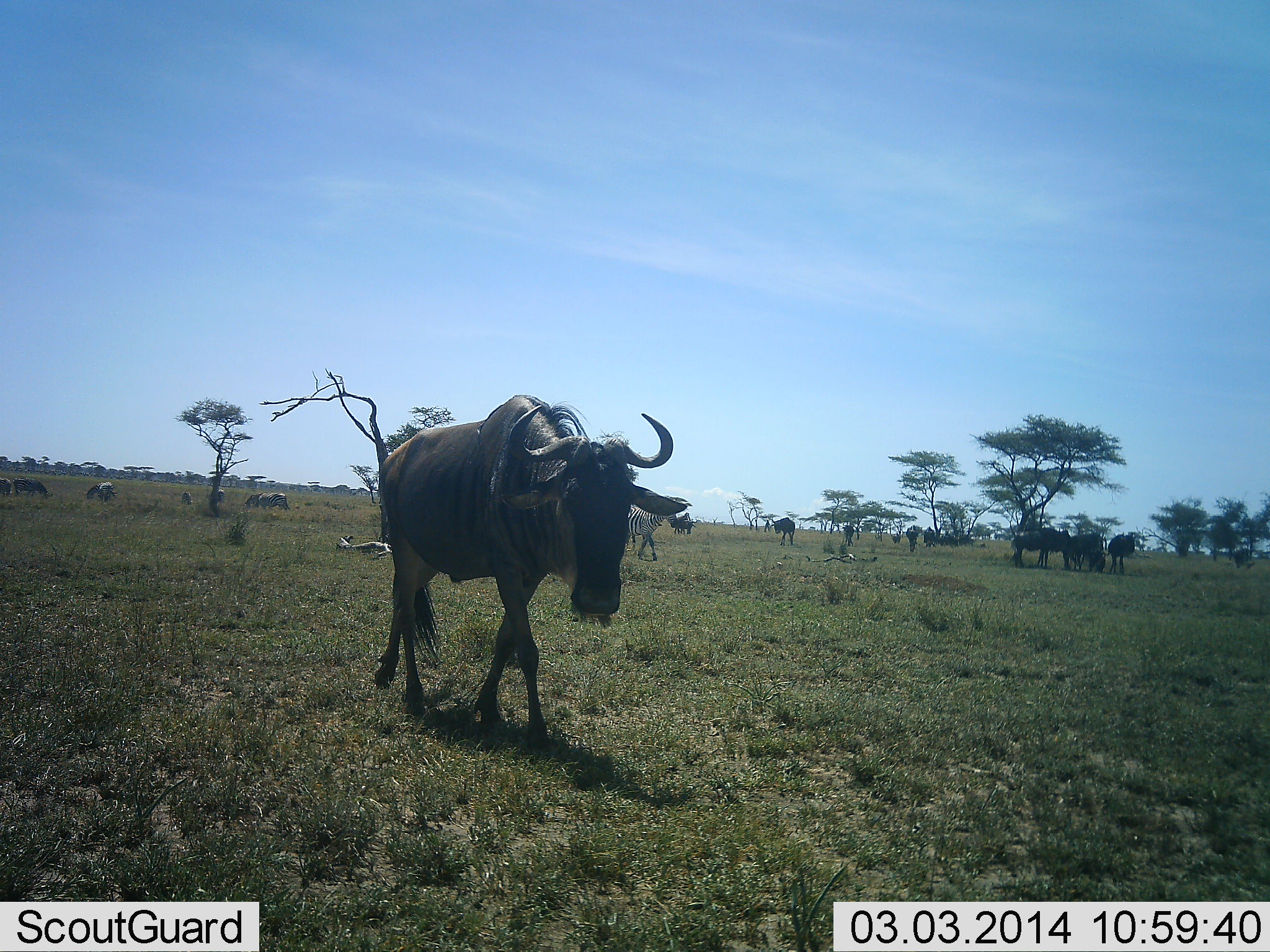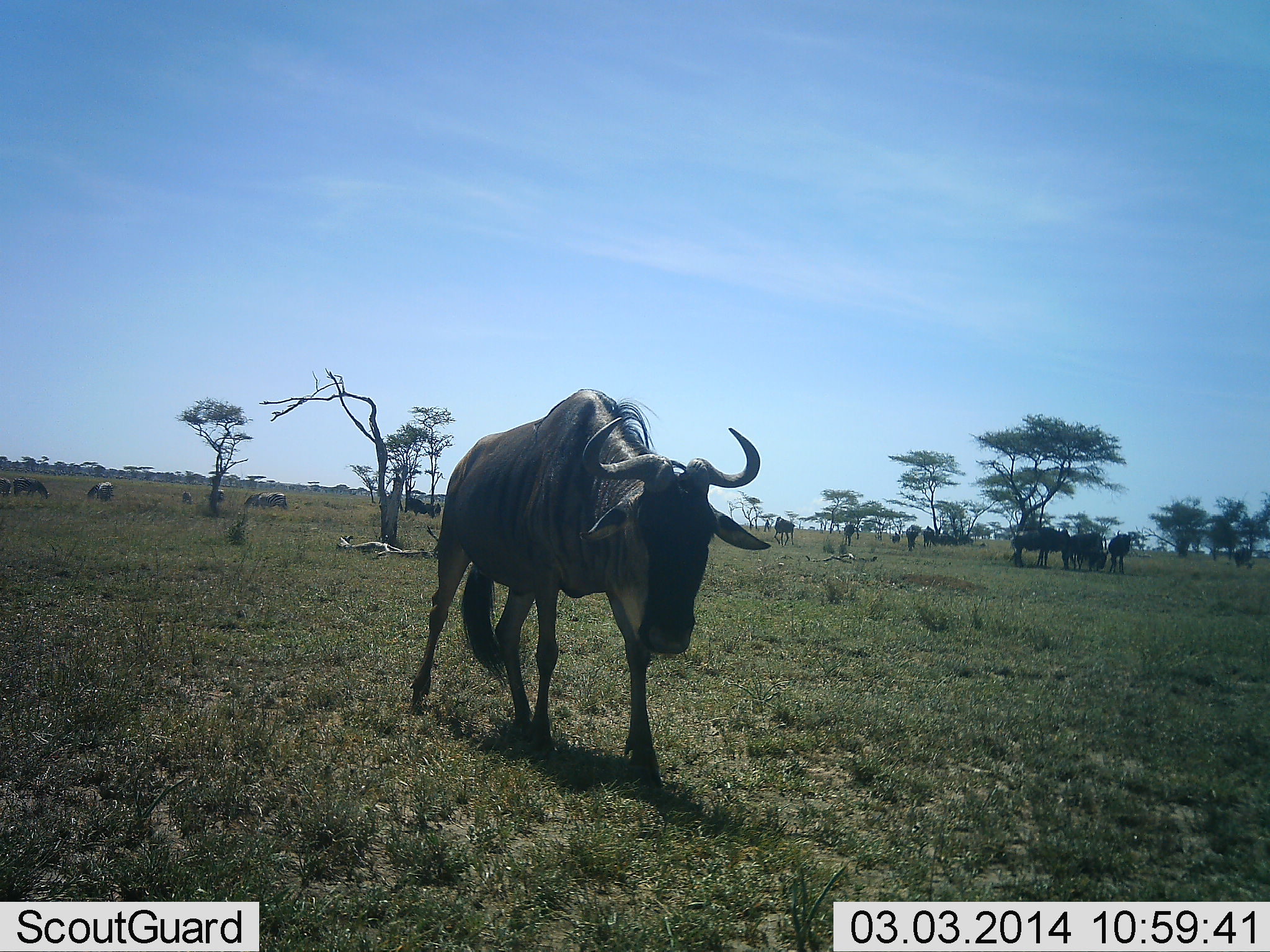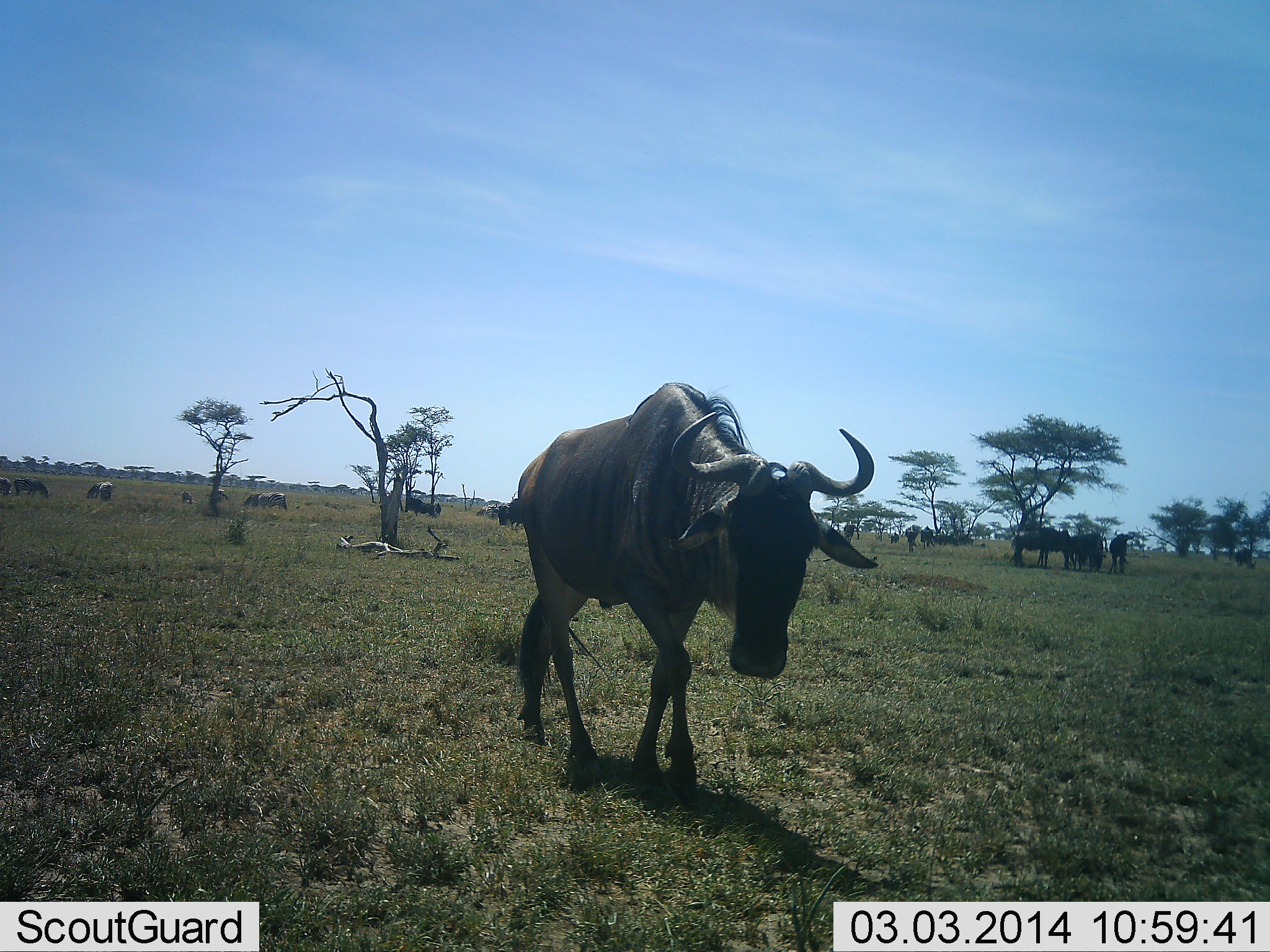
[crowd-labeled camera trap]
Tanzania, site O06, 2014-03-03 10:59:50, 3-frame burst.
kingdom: Animalia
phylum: Chordata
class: Mammalia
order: Artiodactyla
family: Bovidae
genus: Connochaetes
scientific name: Connochaetes taurinus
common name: blue wildebeest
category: wildebeest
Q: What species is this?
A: Wildebeest (blue wildebeest) (Connochaetes taurinus).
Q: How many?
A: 11-50.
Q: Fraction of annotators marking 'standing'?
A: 51%.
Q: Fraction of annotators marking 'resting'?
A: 13%.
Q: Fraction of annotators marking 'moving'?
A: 91%.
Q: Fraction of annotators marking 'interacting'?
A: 9%.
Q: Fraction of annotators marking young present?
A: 0%.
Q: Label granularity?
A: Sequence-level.